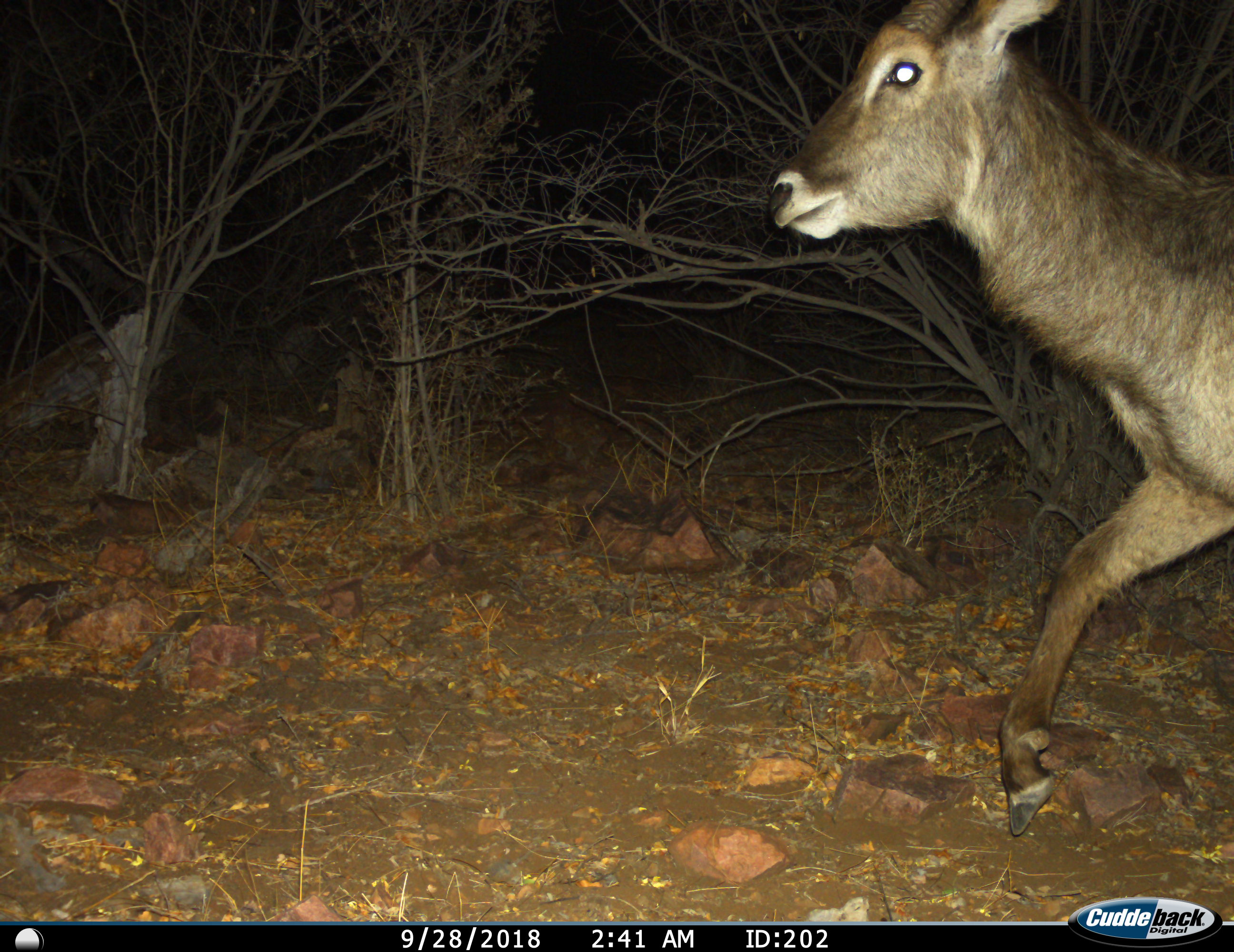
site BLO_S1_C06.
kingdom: Animalia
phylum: Chordata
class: Mammalia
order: Artiodactyla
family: Bovidae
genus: Kobus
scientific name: Kobus ellipsiprymnus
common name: waterbuck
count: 1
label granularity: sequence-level